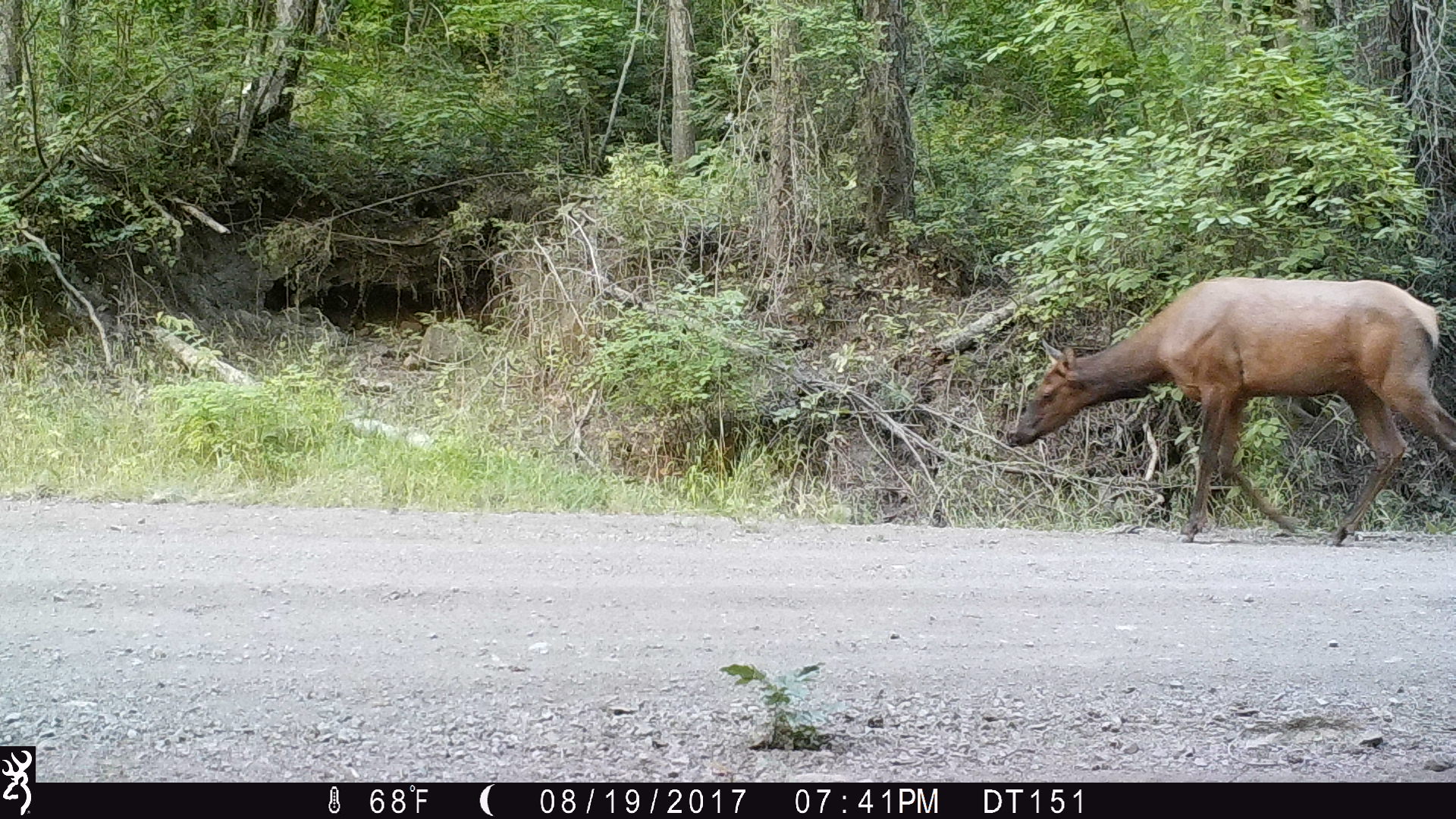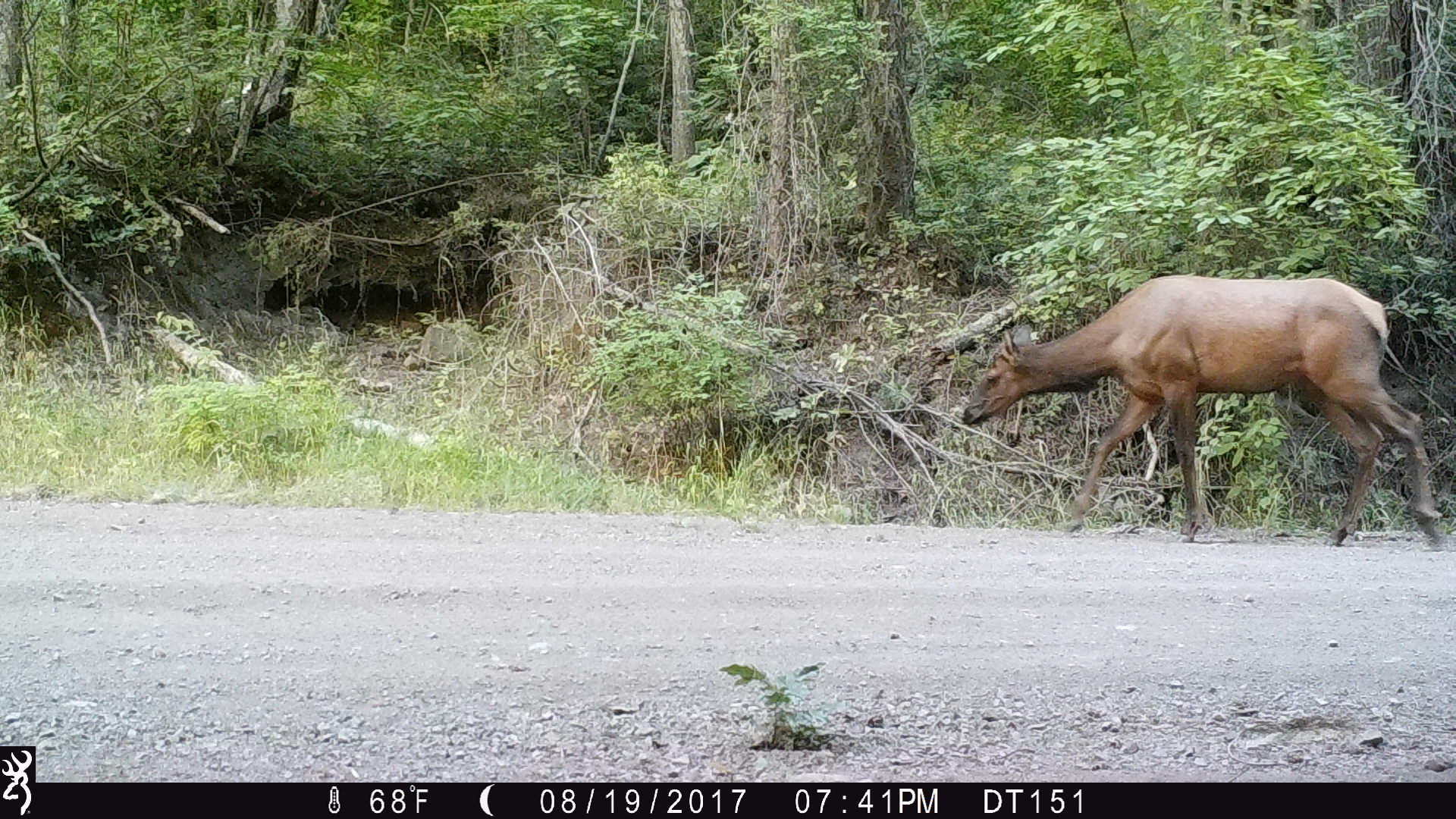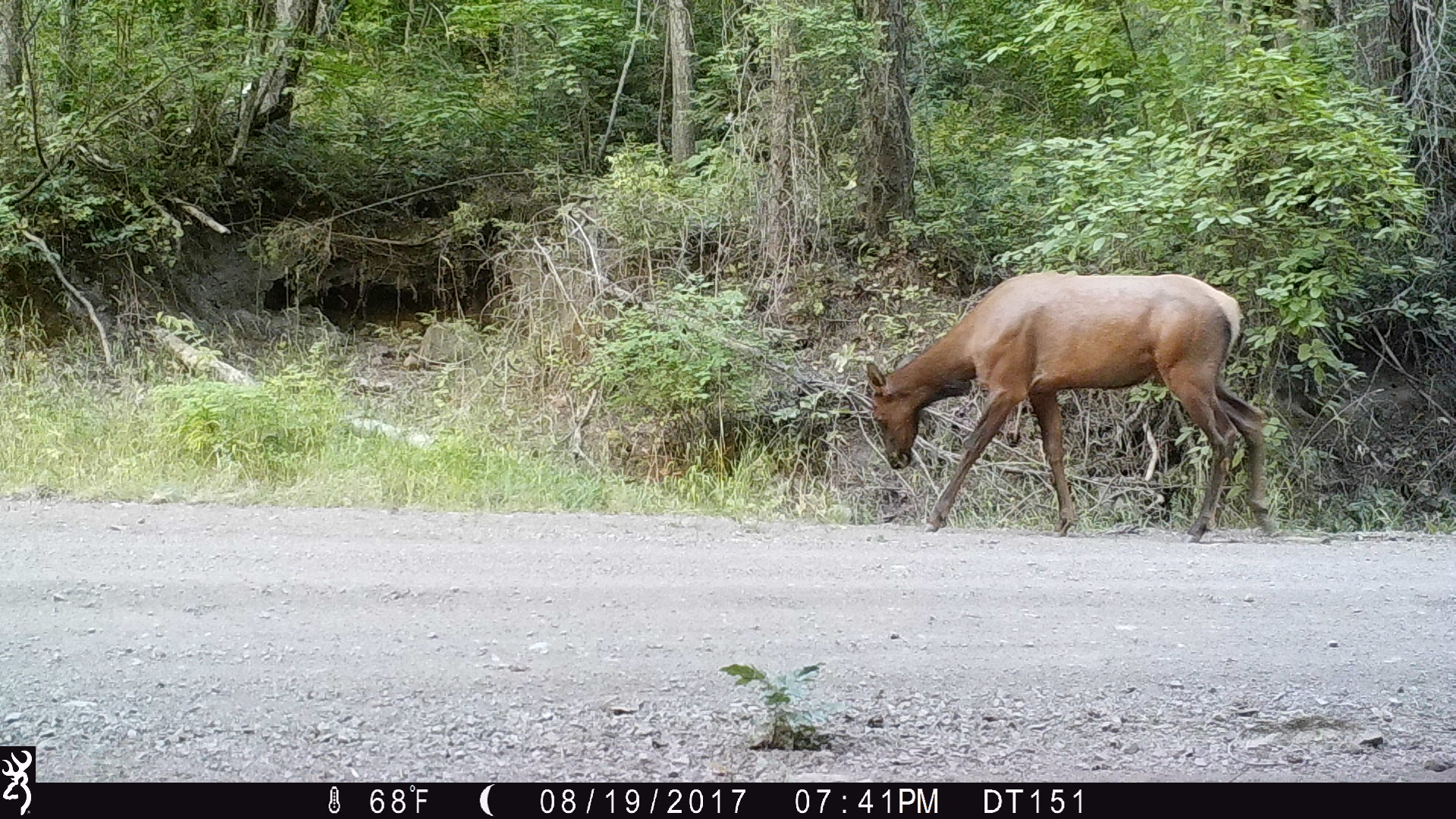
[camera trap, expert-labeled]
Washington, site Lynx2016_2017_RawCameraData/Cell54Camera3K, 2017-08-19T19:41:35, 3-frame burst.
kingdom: Animalia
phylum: Chordata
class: Mammalia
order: Artiodactyla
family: Cervidae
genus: Cervus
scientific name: Cervus canadensis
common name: elk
Cervus canadensis (elk). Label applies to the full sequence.